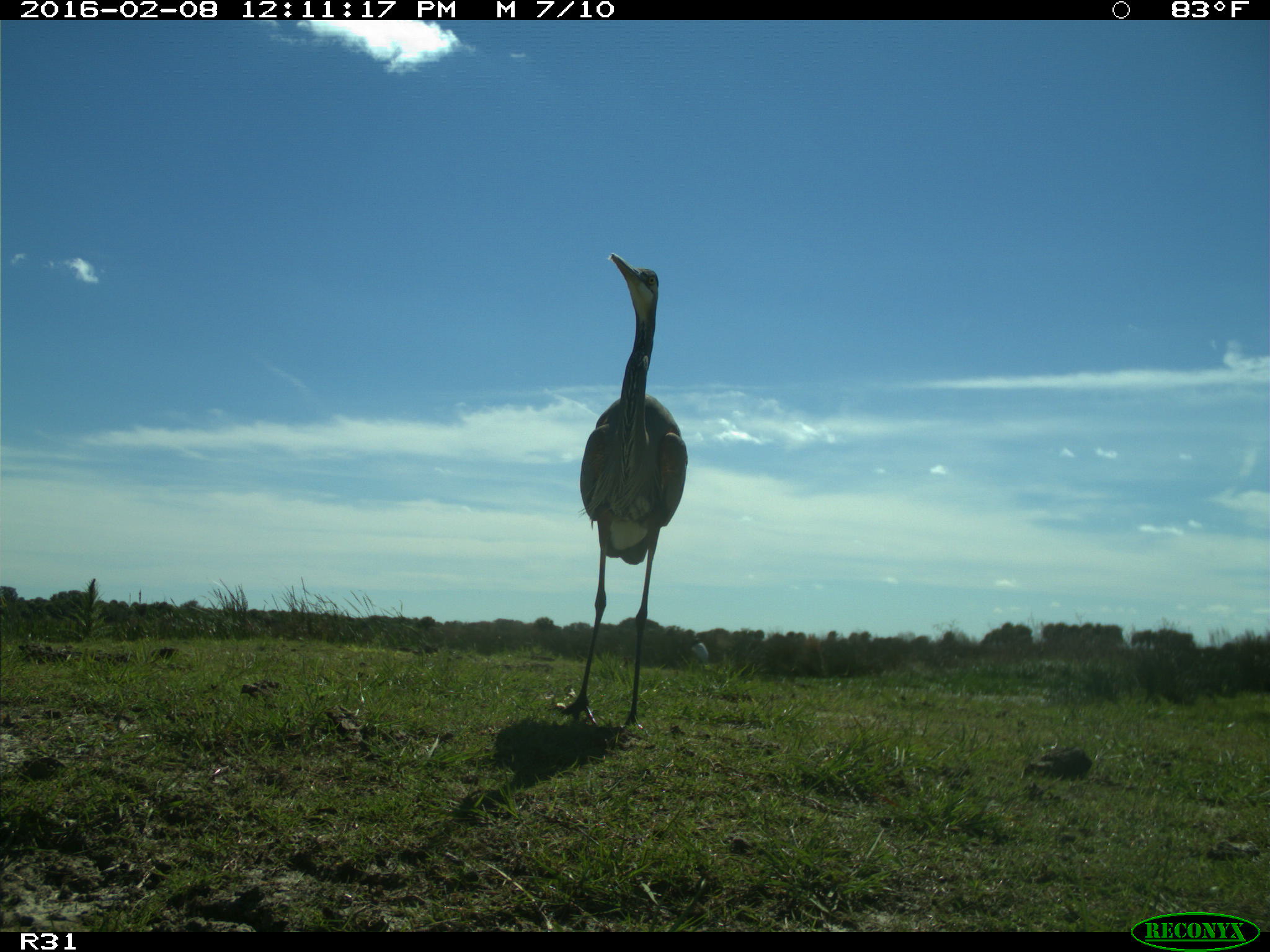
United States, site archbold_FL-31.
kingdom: Animalia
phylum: Chordata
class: Aves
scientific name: Aves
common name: birds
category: unidentified bird